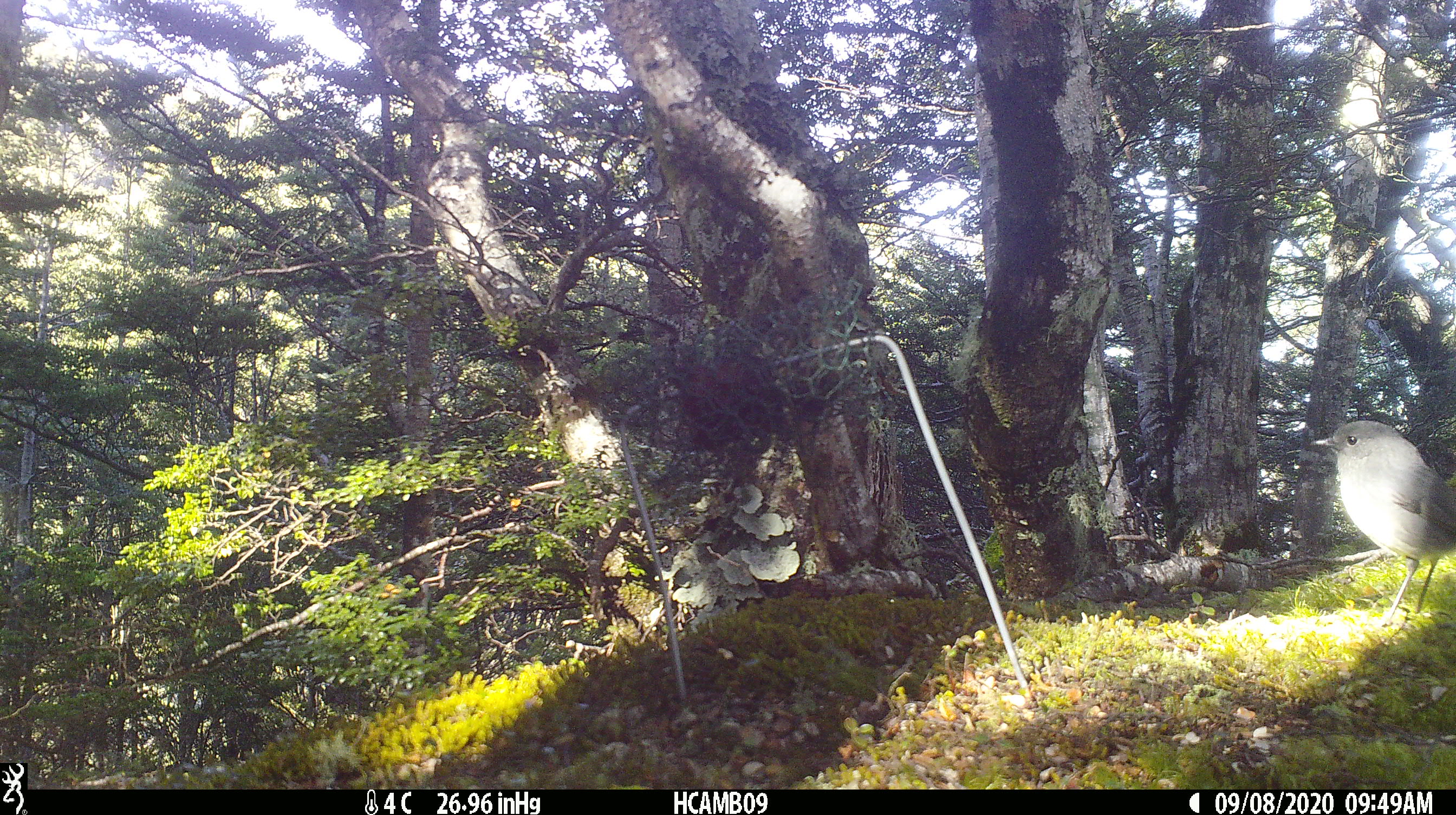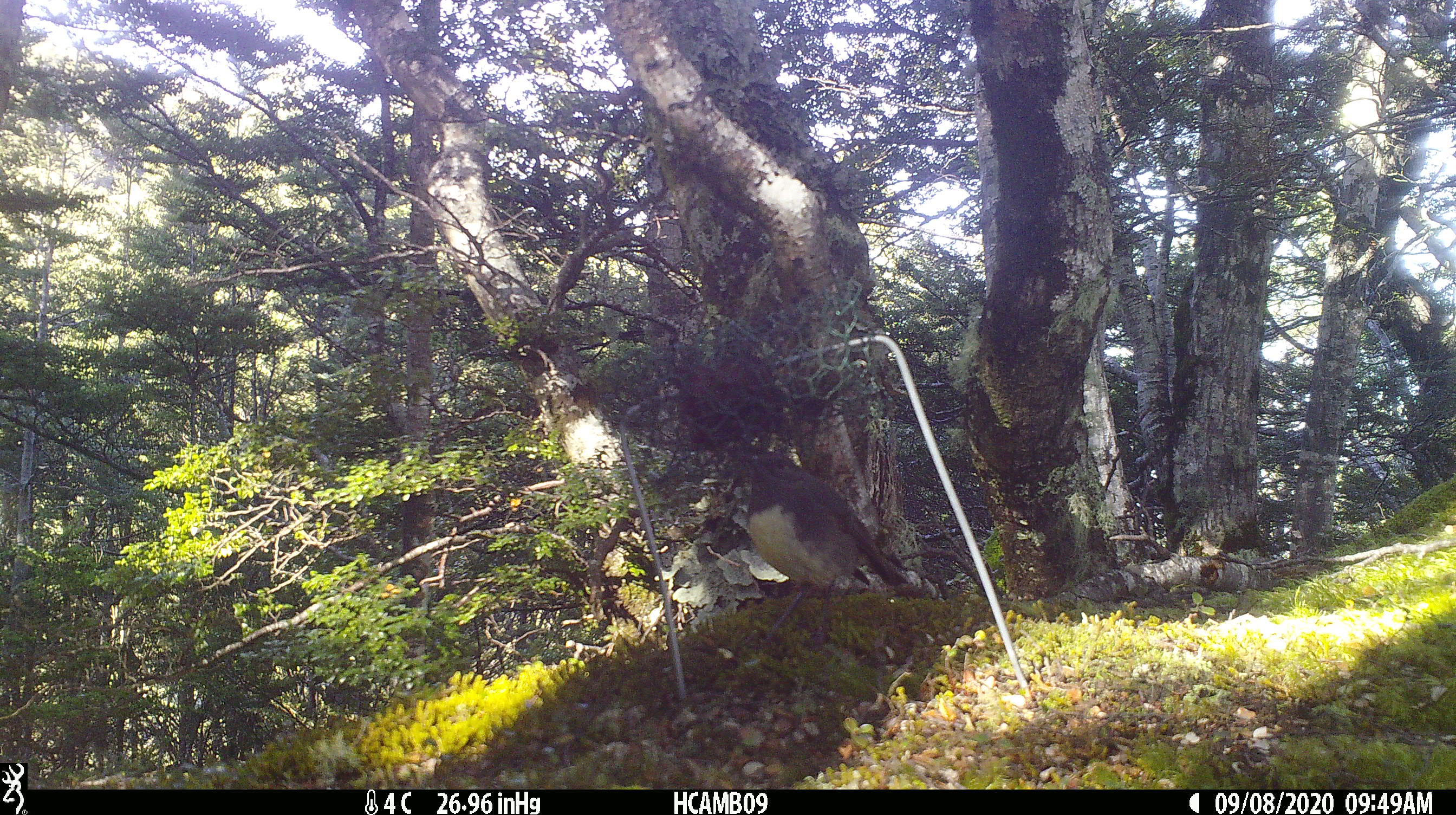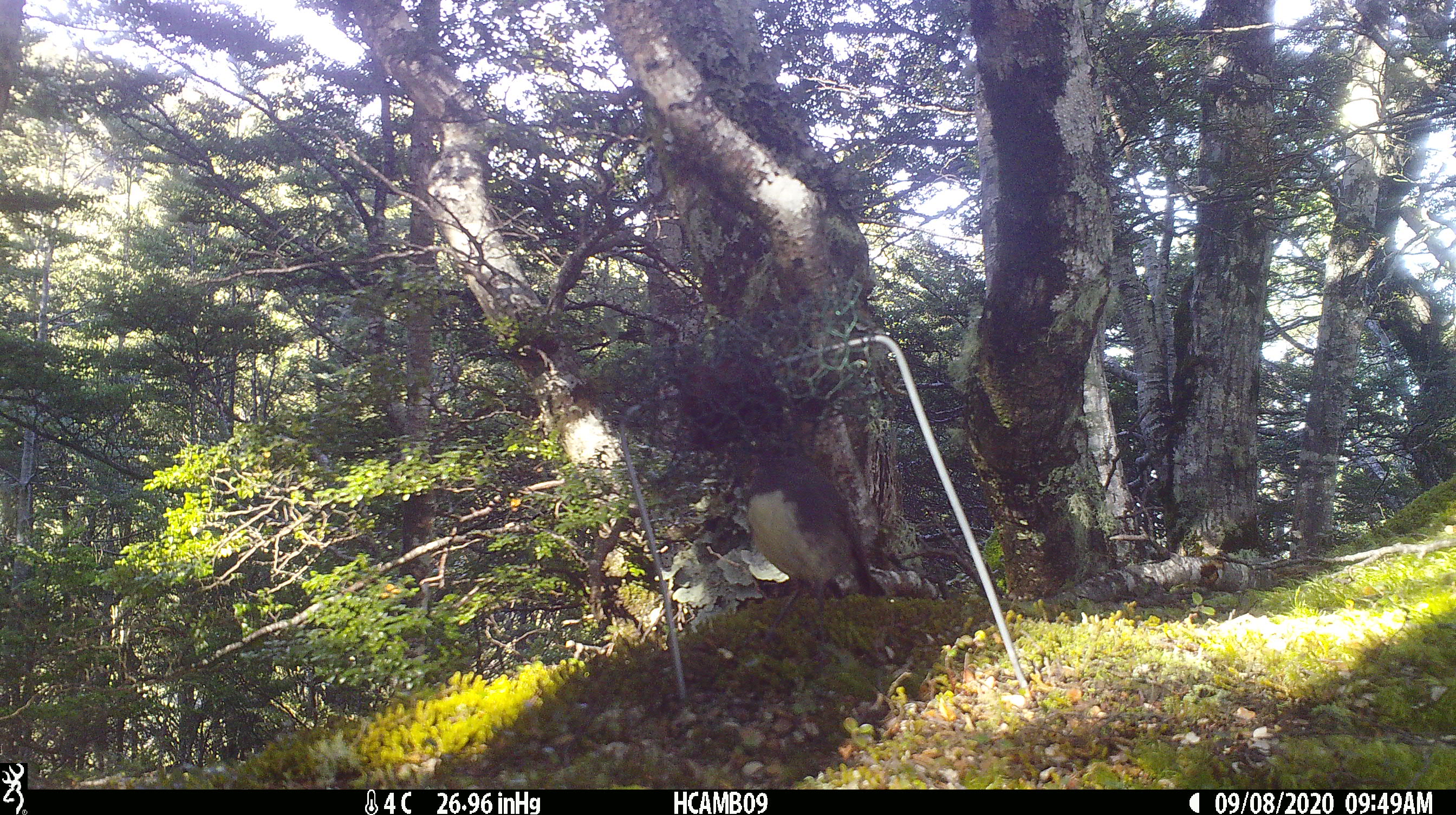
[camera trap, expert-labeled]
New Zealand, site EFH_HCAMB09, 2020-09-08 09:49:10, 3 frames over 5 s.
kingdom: Animalia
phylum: Chordata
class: Aves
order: Passeriformes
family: Petroicidae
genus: Petroica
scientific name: Petroica australis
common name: new zealand robin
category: robin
Robin (new zealand robin) (Petroica australis).